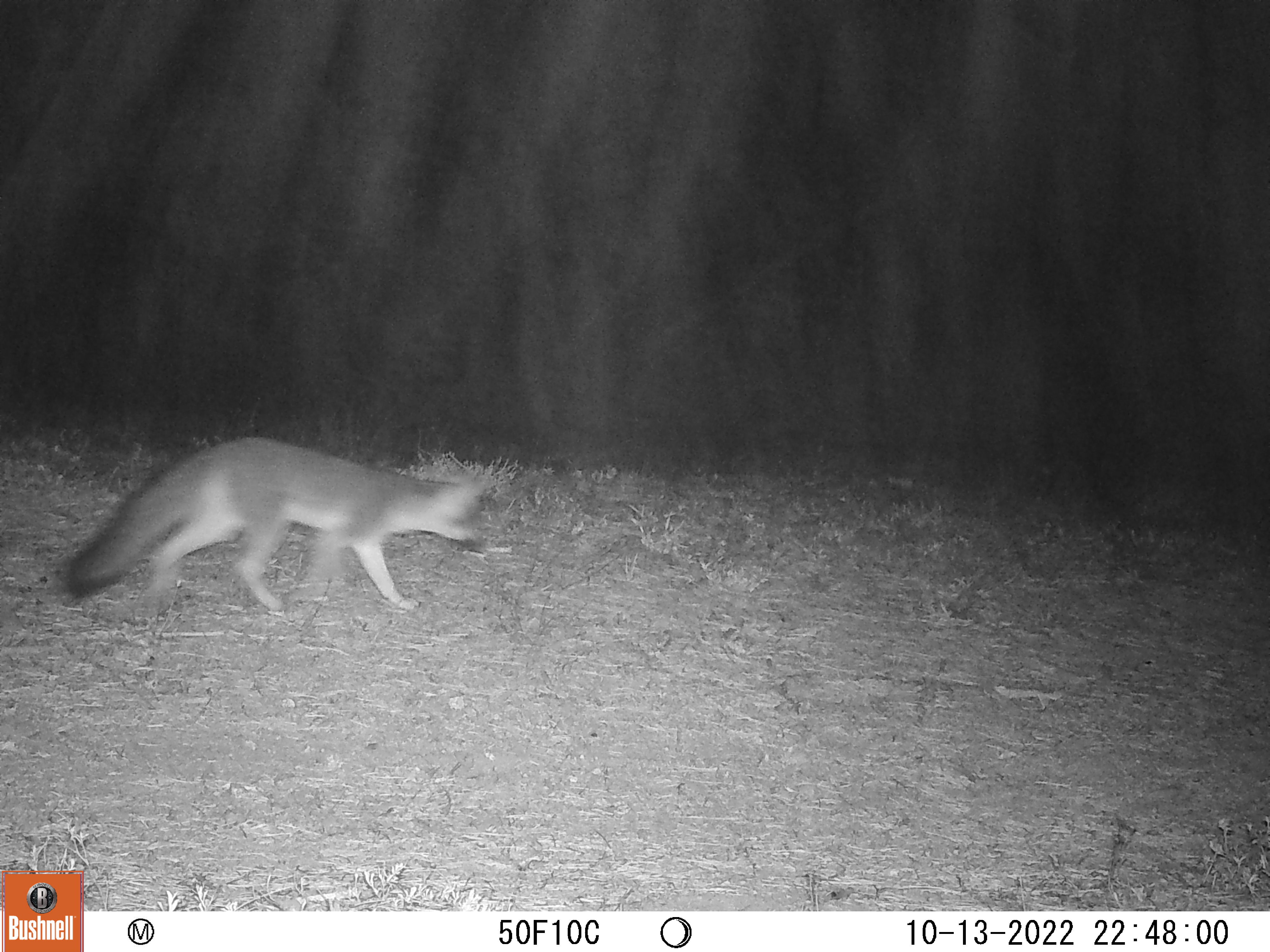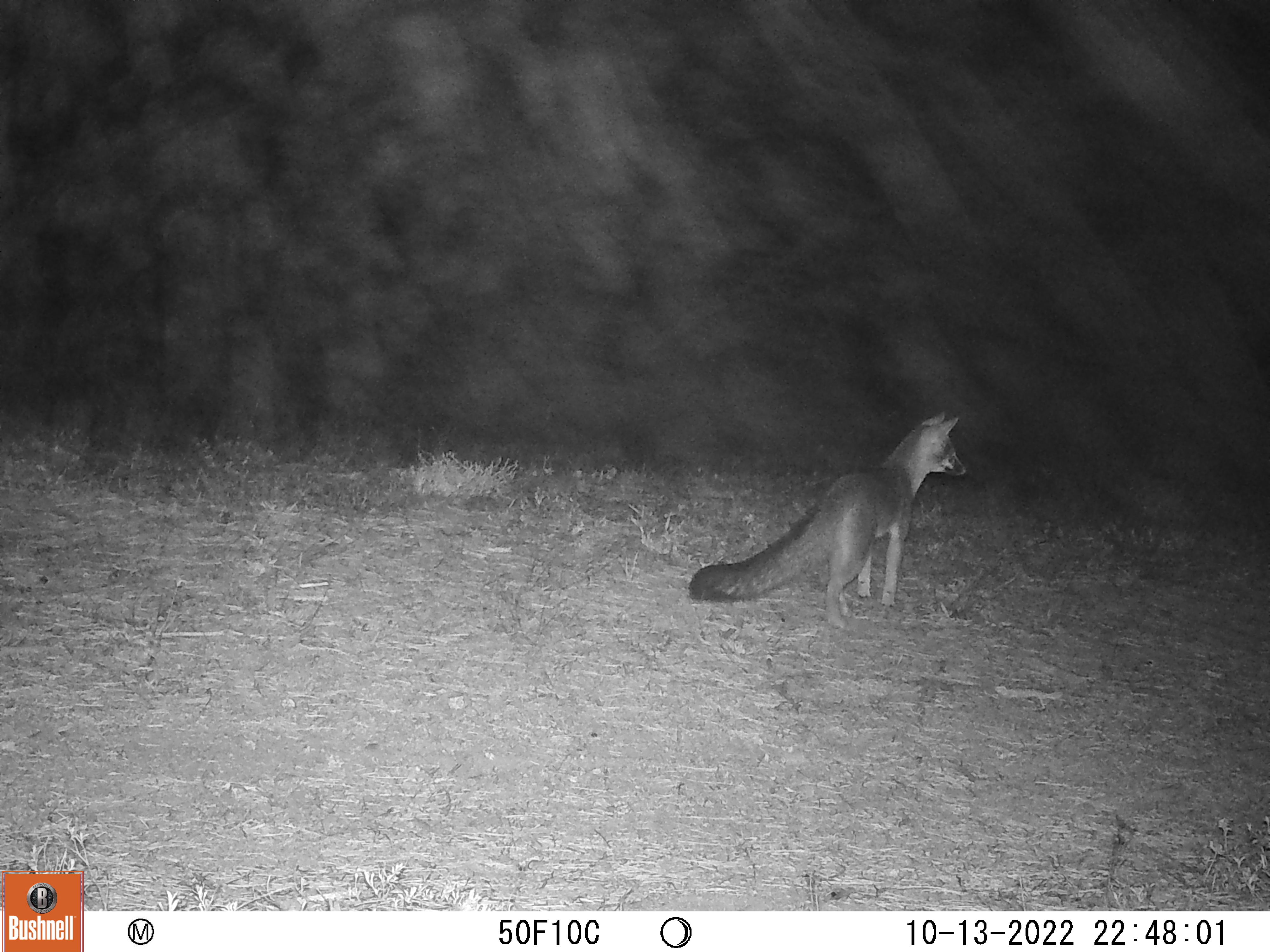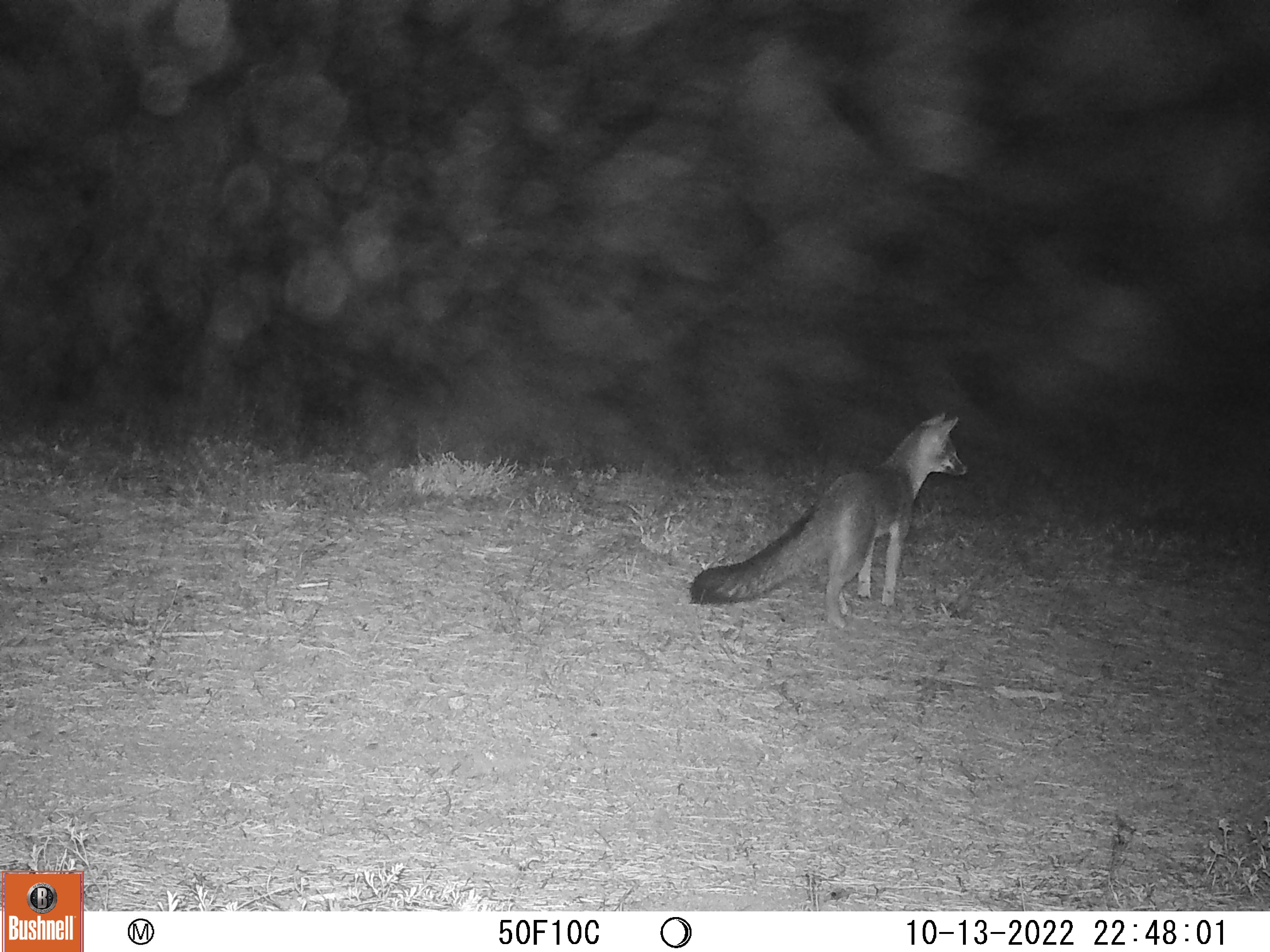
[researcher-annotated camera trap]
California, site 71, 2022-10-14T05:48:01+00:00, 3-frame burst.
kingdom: Animalia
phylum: Chordata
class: Mammalia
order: Carnivora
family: Canidae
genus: Urocyon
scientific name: Urocyon cinereoargenteus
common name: gray fox